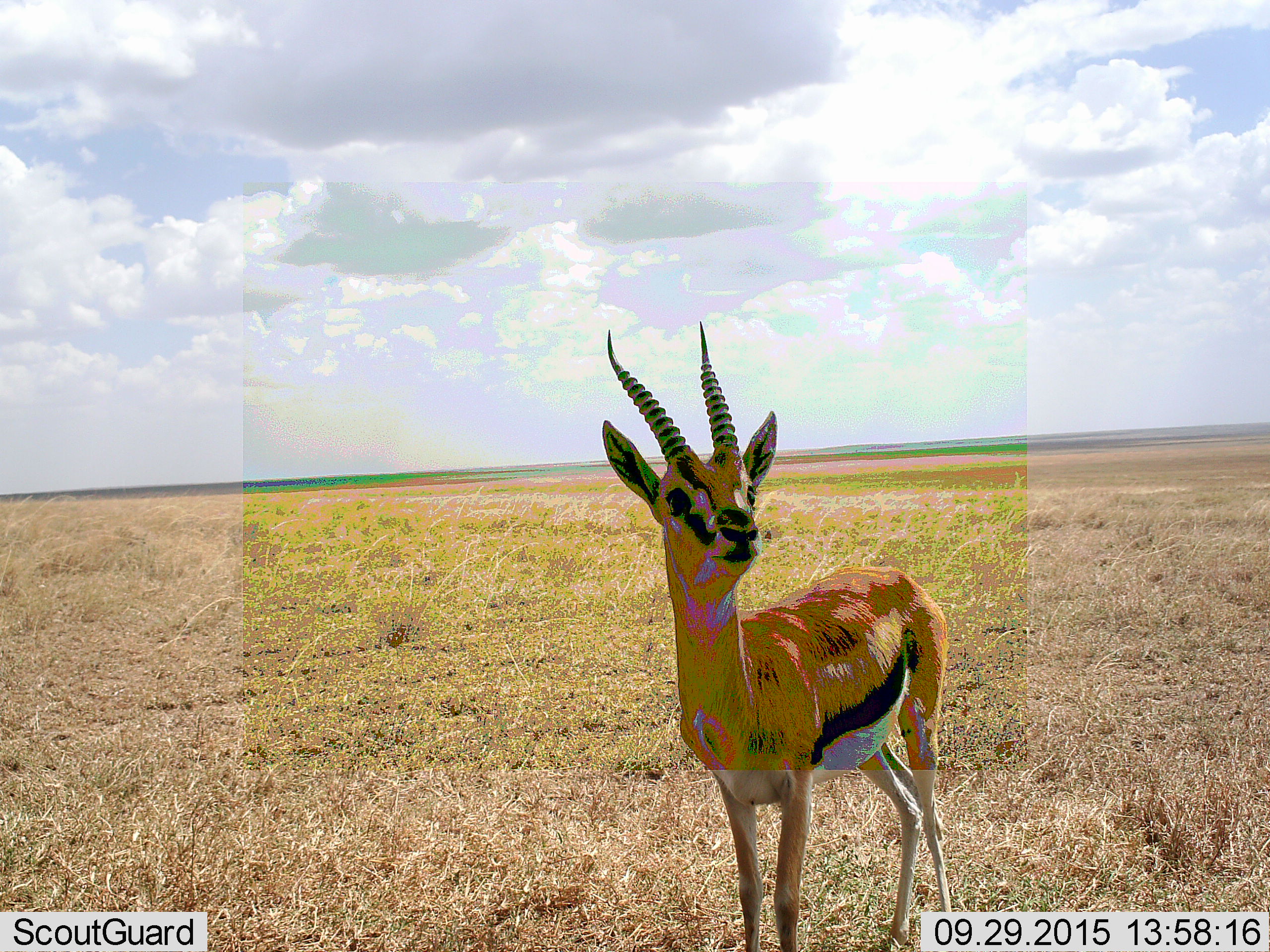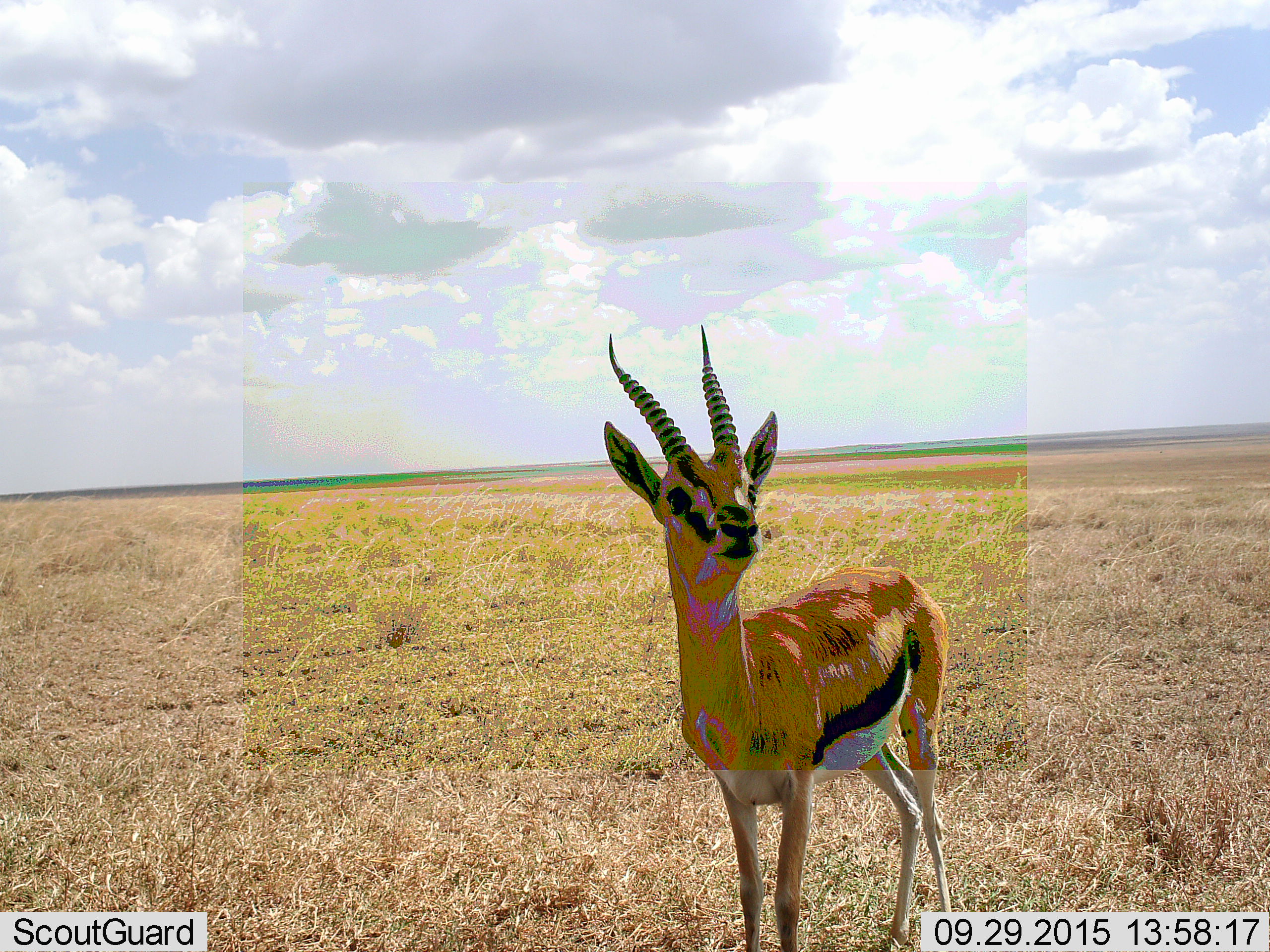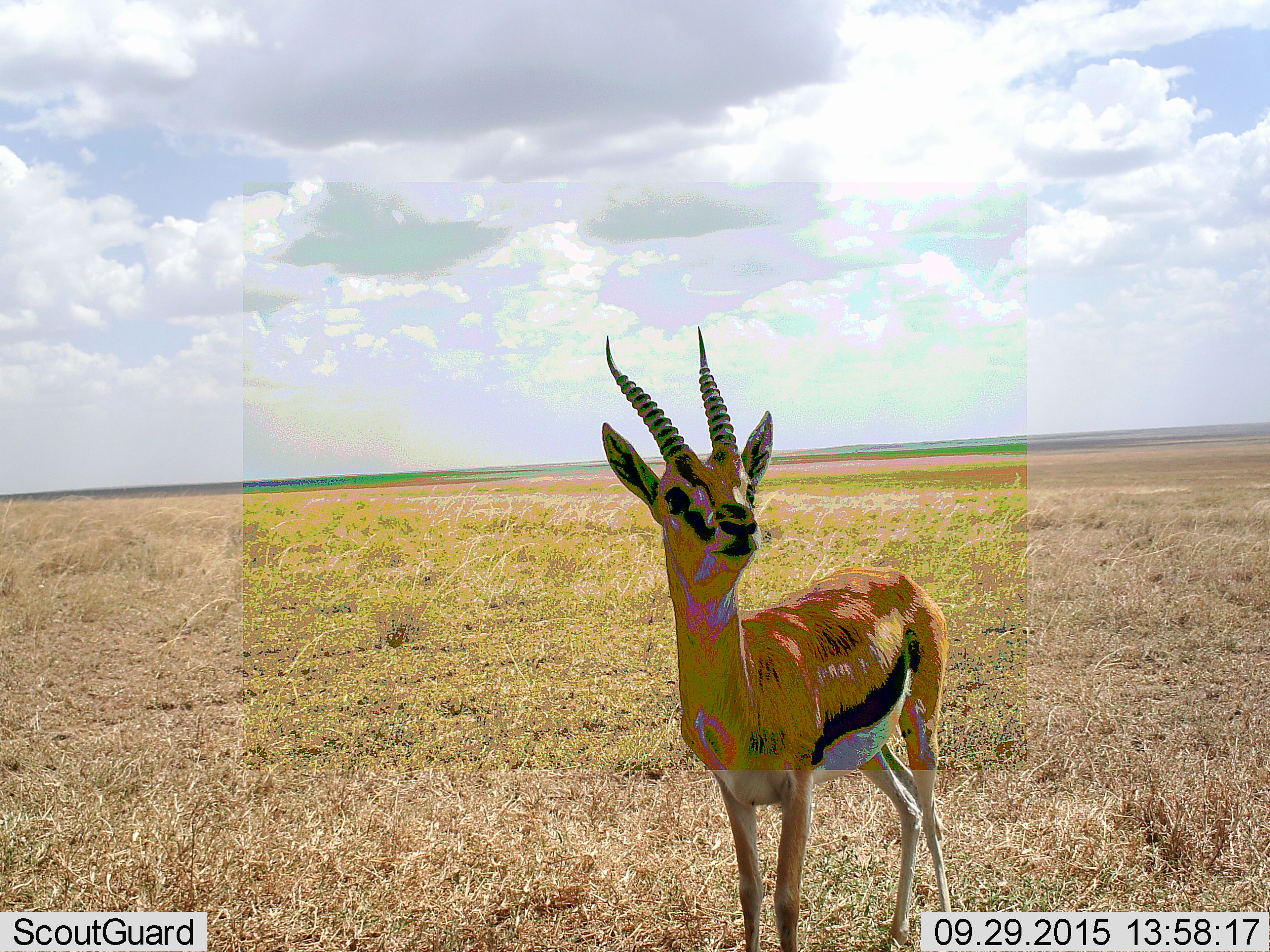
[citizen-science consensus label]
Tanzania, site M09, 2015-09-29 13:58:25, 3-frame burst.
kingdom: Animalia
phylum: Chordata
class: Mammalia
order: Artiodactyla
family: Bovidae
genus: Eudorcas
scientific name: Eudorcas thomsonii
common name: thomson's gazelle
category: gazellethomsons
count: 1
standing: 100%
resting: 0%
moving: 10%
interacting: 0%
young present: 10%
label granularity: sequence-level